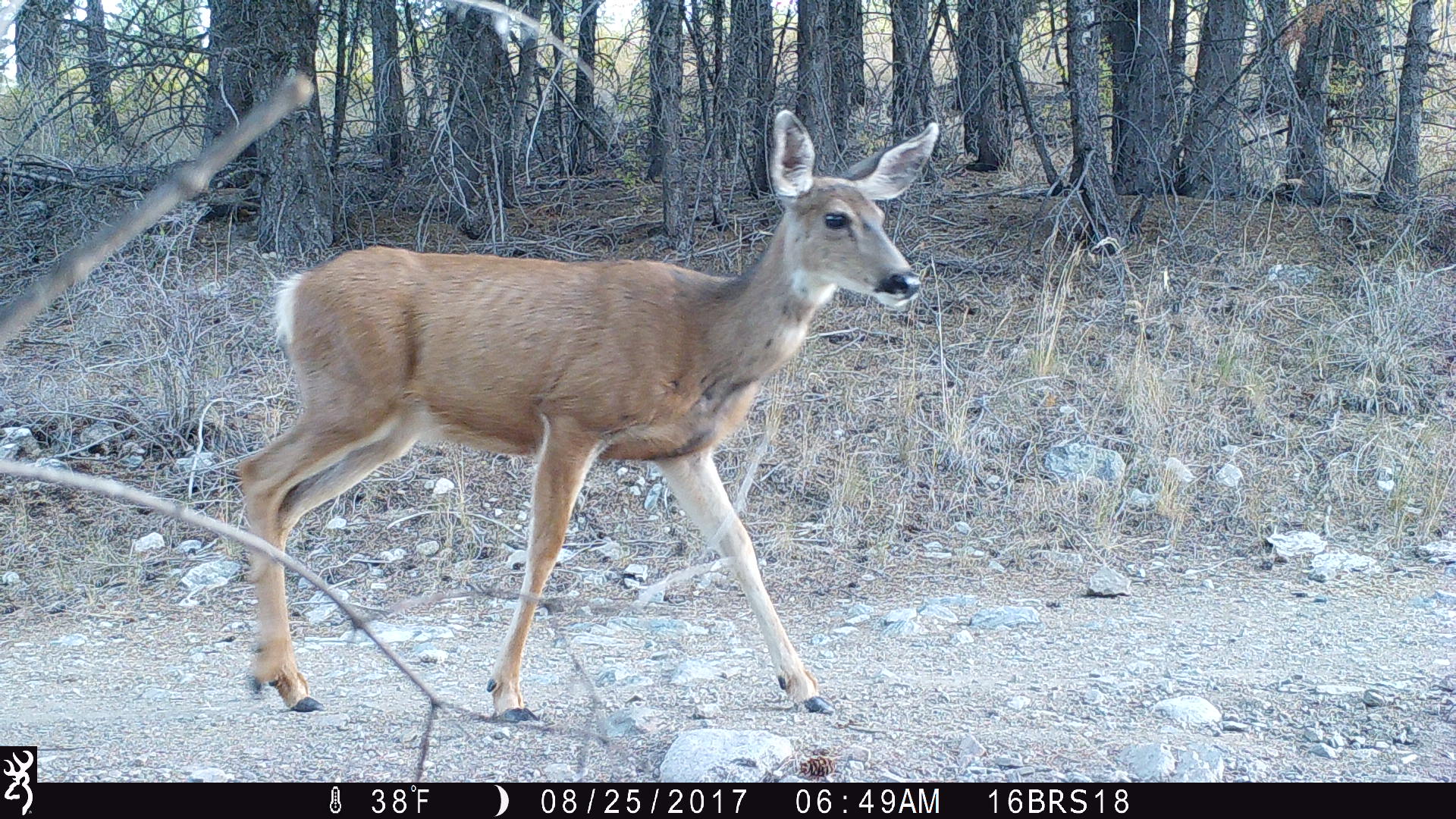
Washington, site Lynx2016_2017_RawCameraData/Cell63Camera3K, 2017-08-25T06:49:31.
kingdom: Animalia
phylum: Chordata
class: Mammalia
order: Artiodactyla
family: Cervidae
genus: Odocoileus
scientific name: Odocoileus hemionus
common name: mule deer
Odocoileus hemionus (mule deer). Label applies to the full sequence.